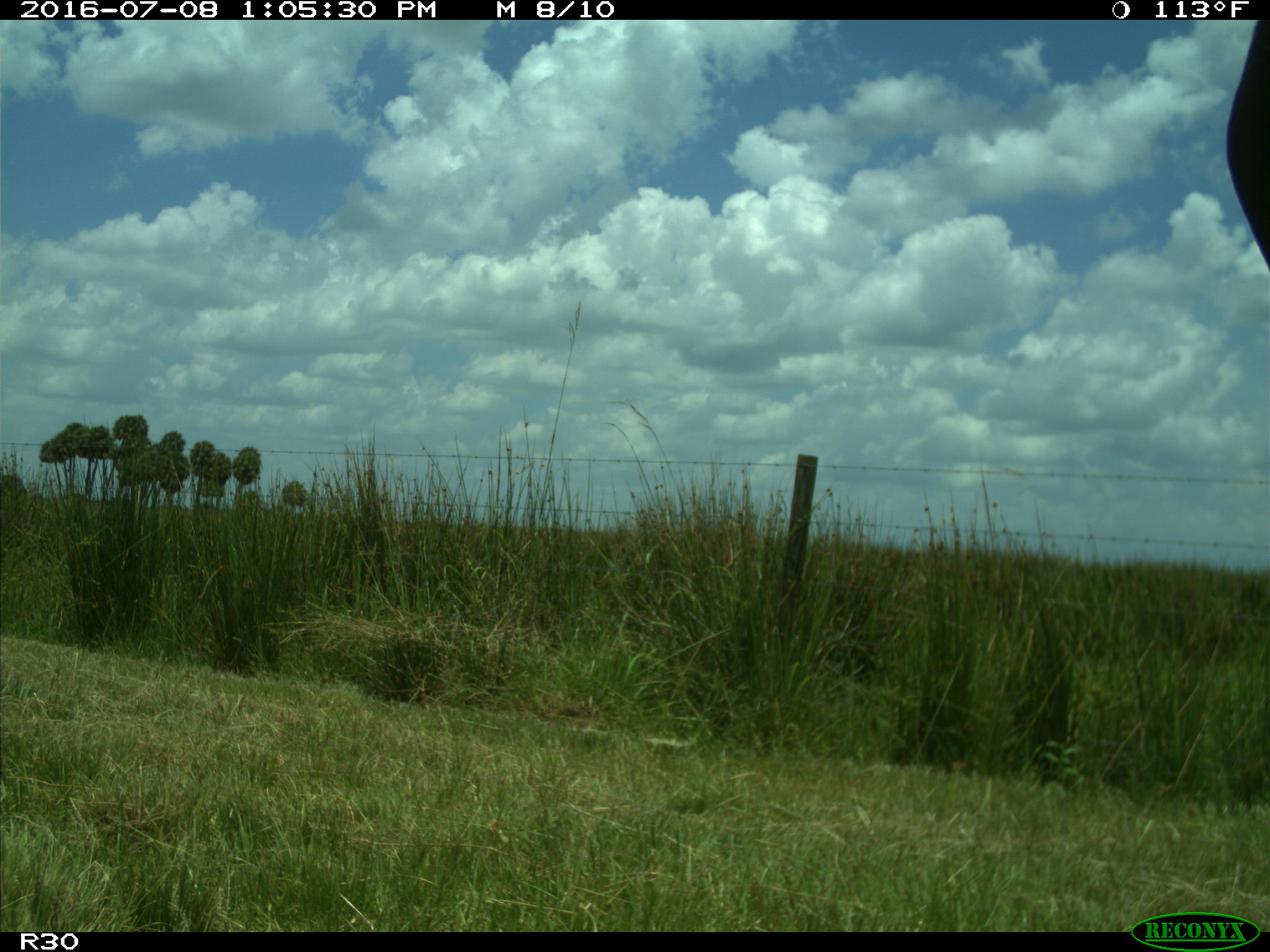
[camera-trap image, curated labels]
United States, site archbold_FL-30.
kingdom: Animalia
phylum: Chordata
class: Mammalia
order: Artiodactyla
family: Bovidae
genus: Bos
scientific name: Bos taurus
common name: domestic cow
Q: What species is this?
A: Bos taurus (domestic cow).